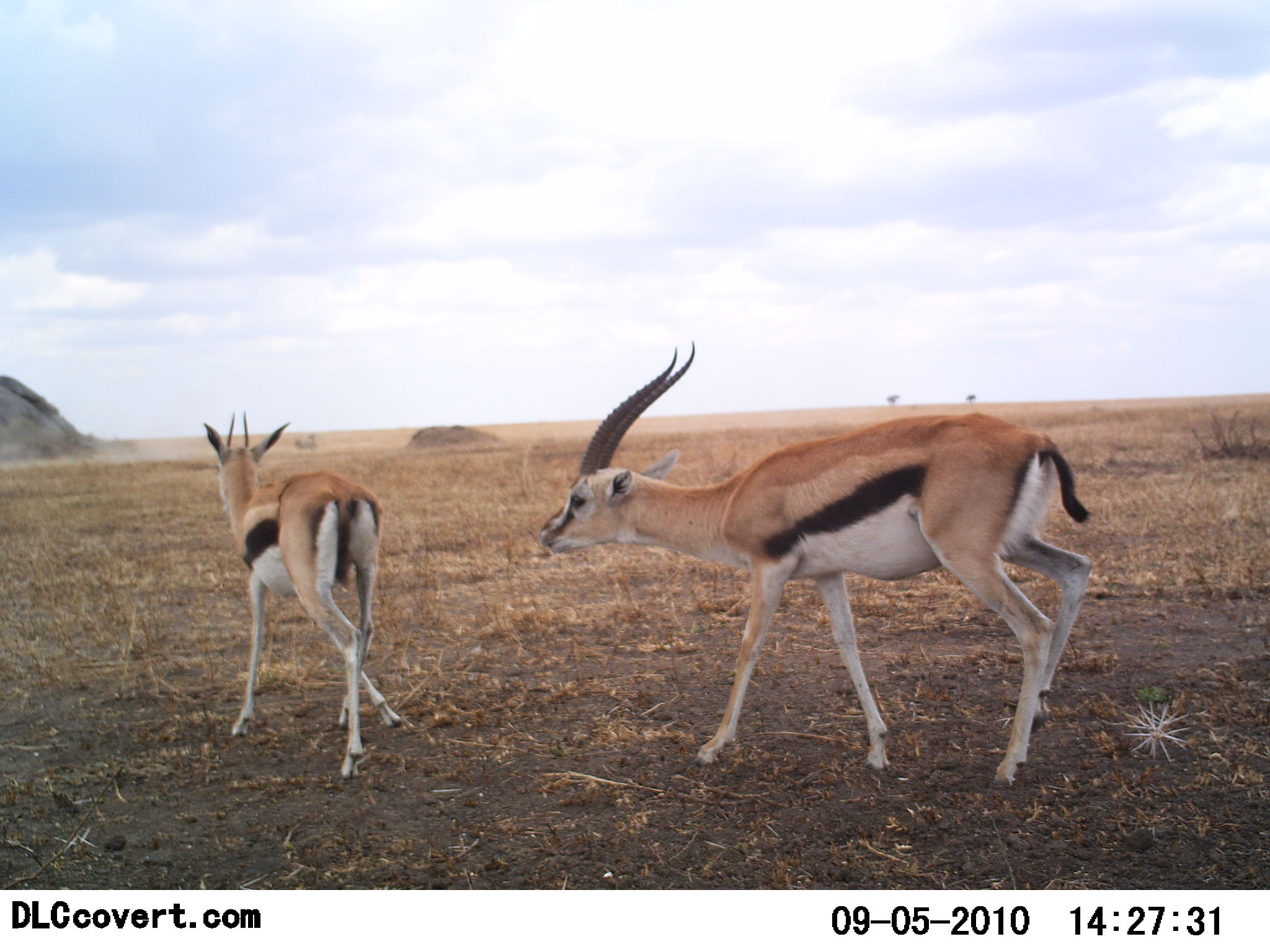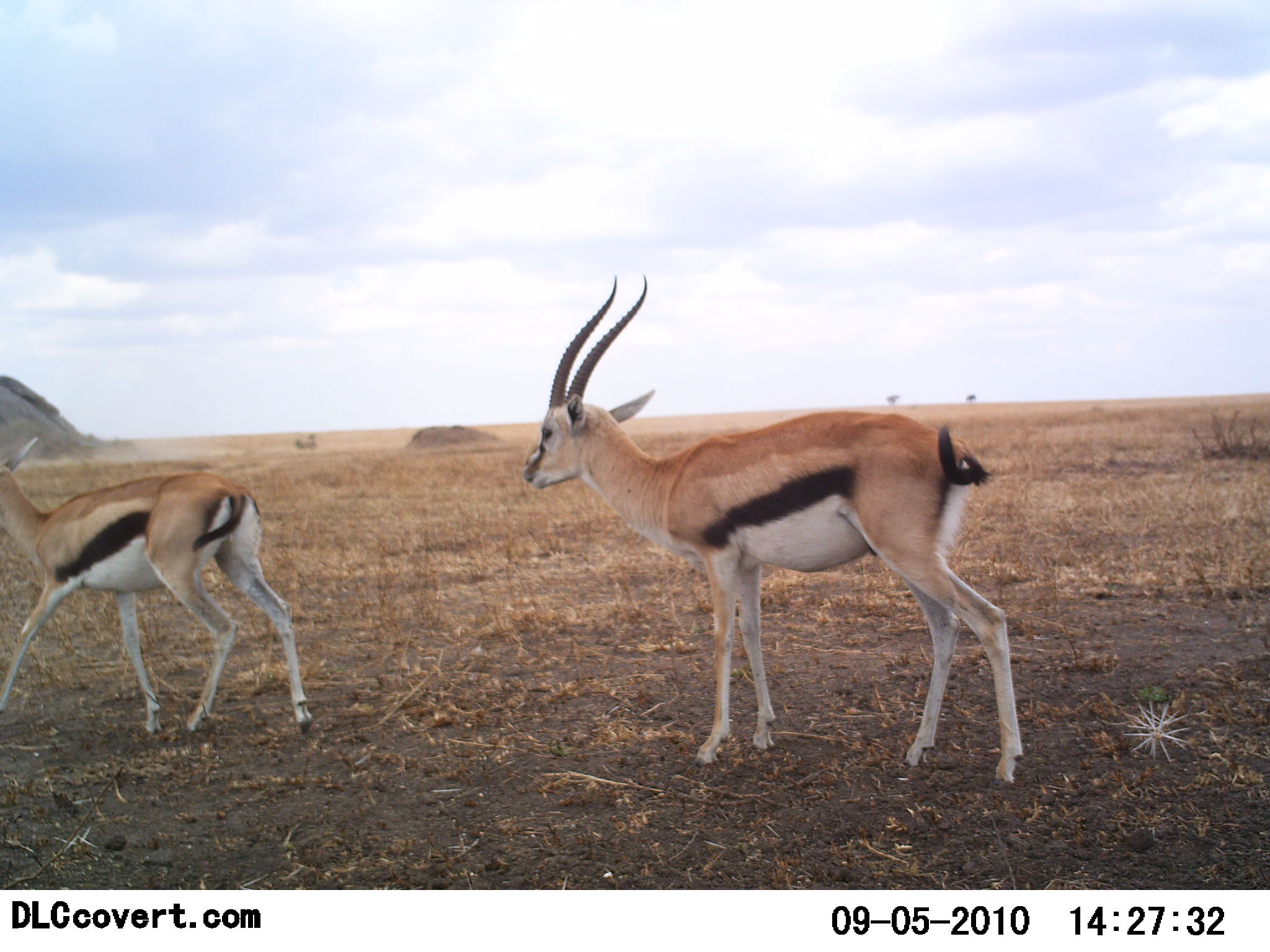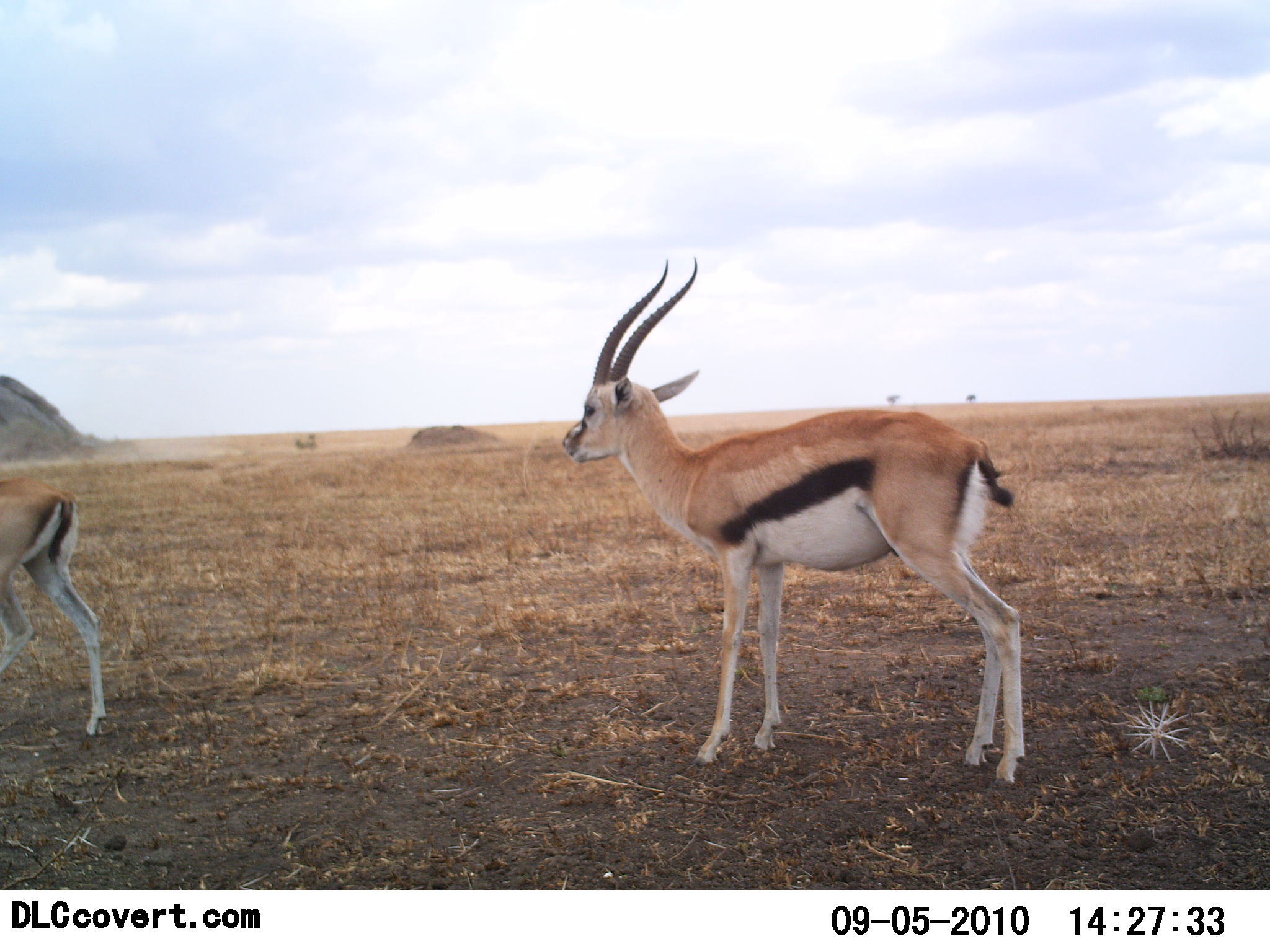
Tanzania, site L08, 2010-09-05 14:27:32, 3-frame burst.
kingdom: Animalia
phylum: Chordata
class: Mammalia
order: Artiodactyla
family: Bovidae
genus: Eudorcas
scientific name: Eudorcas thomsonii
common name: thomson's gazelle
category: gazellethomsons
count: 2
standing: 40%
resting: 0%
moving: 80%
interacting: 20%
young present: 10%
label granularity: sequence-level